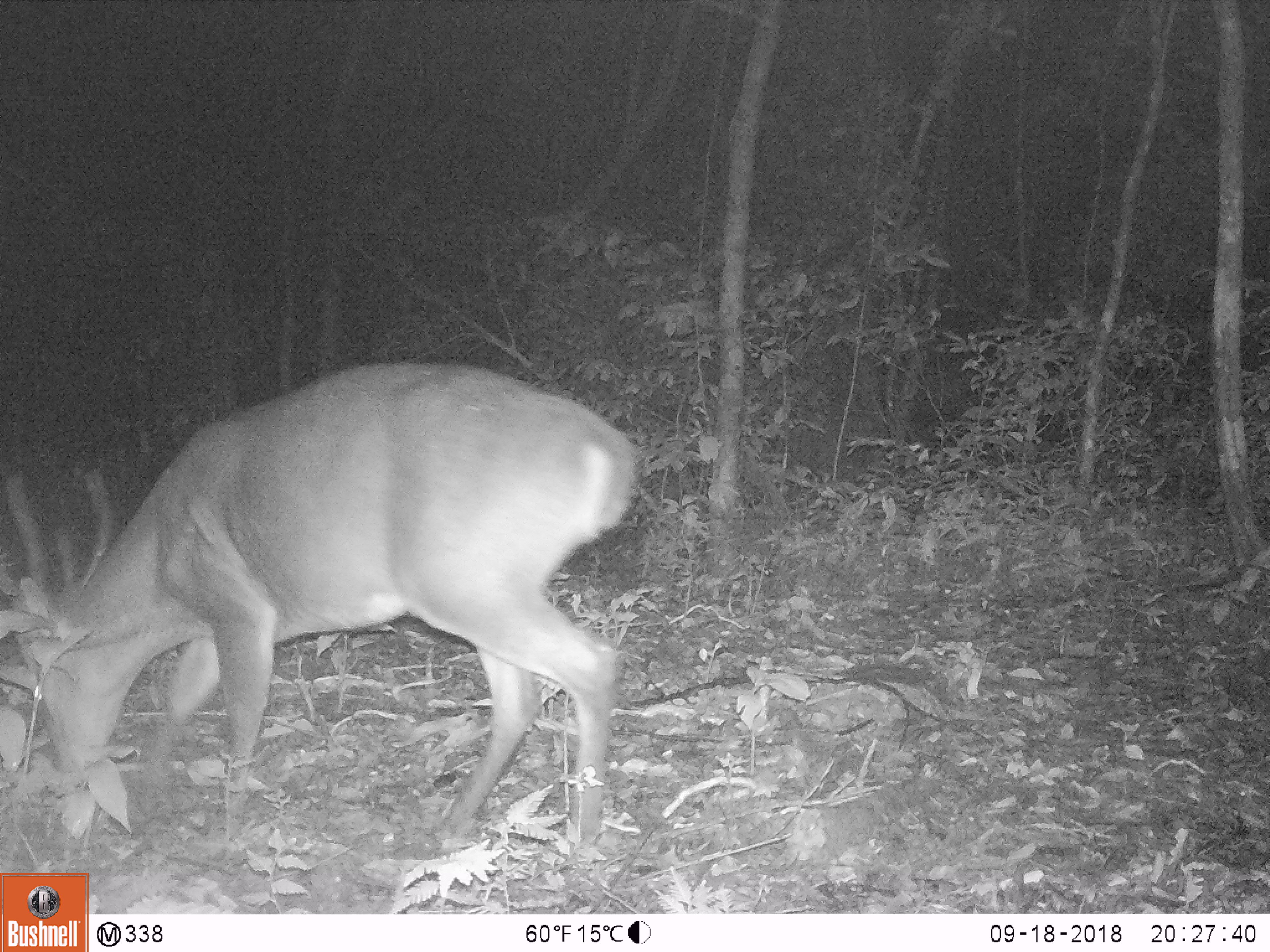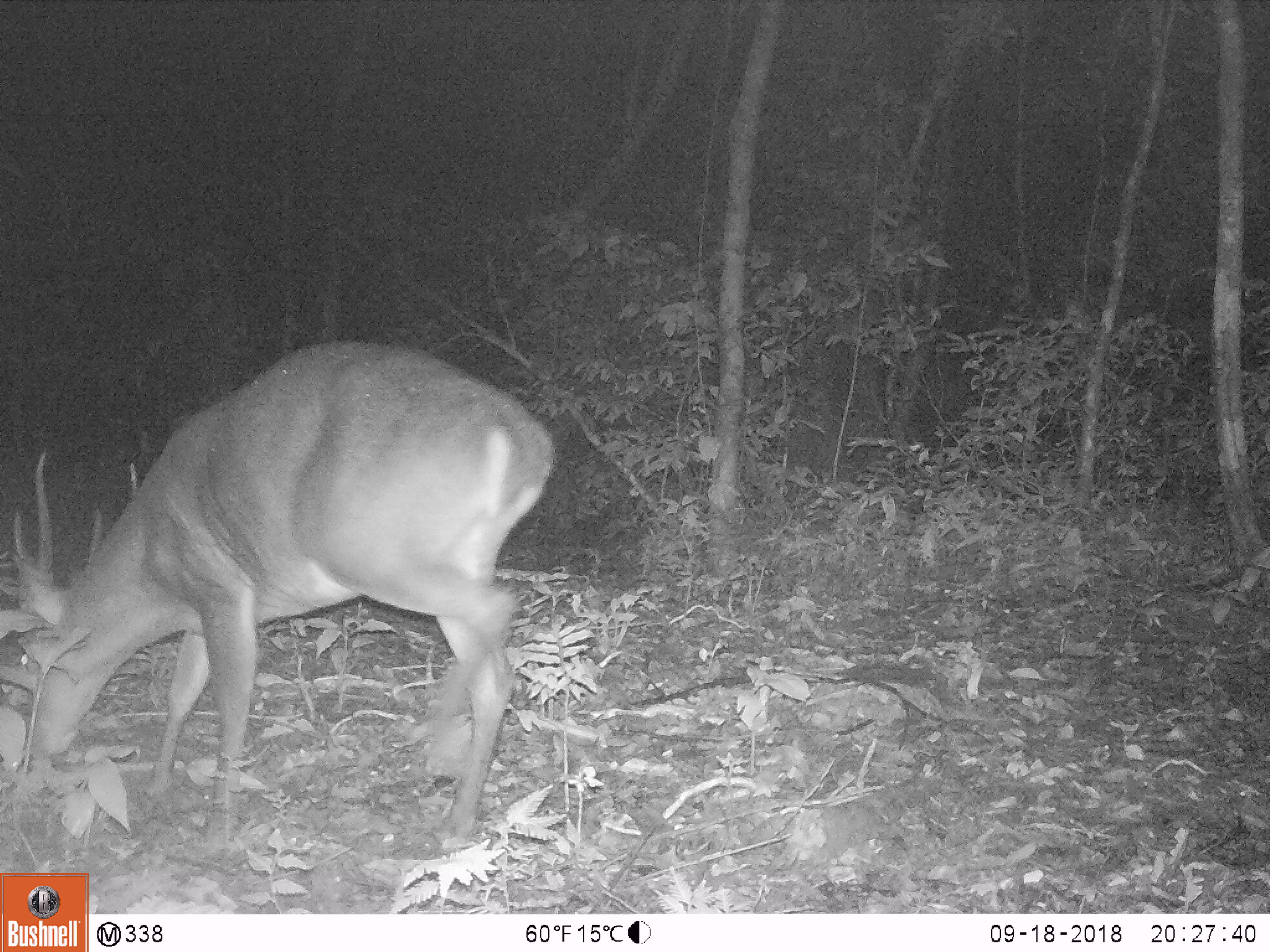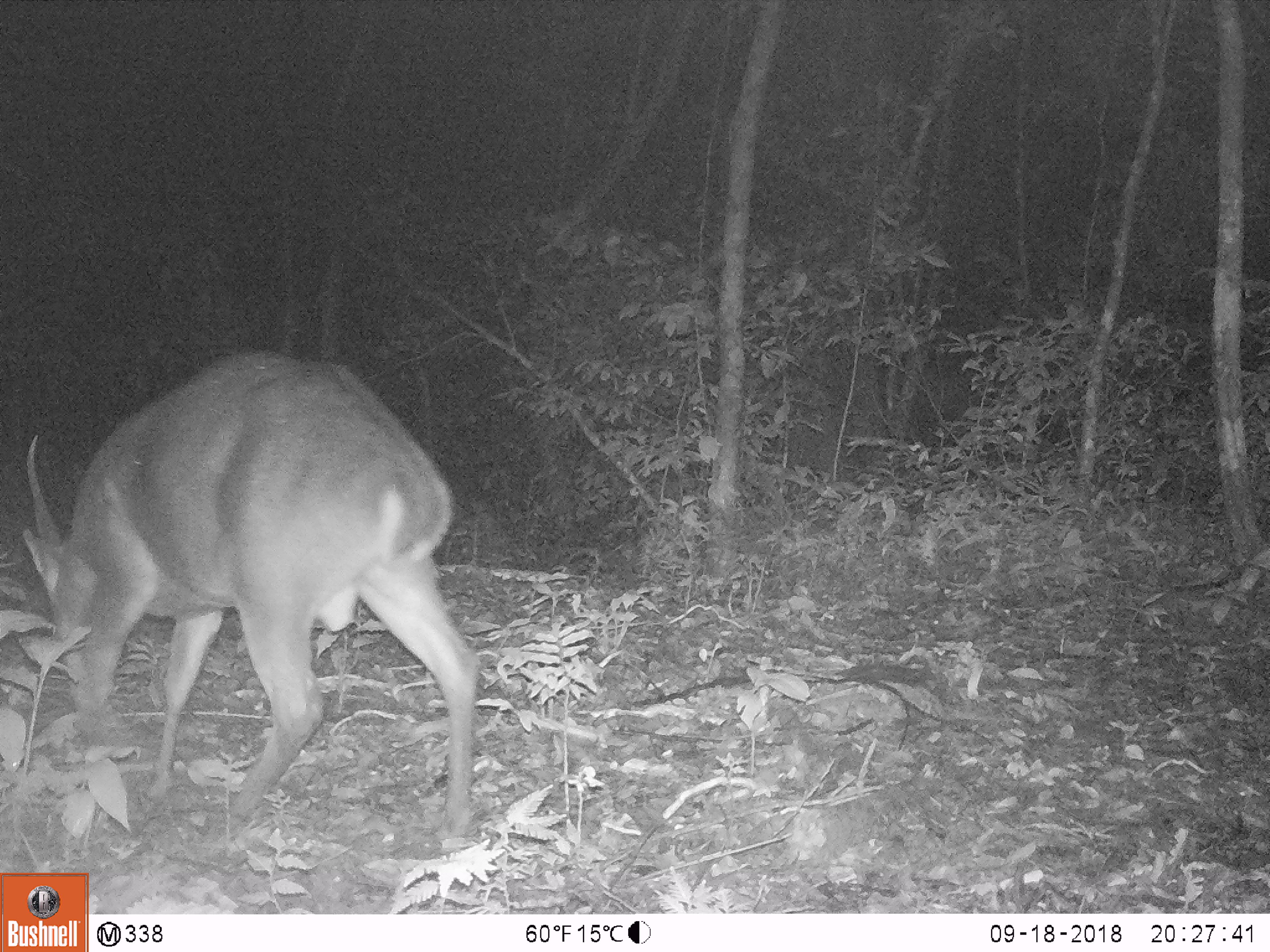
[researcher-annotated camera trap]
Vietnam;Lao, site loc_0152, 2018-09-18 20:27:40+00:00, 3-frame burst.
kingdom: Animalia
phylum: Chordata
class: Mammalia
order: Artiodactyla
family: Cervidae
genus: Muntiacus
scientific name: Muntiacus vuquangensis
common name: large-antlered muntjac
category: large antlered muntjac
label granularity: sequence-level